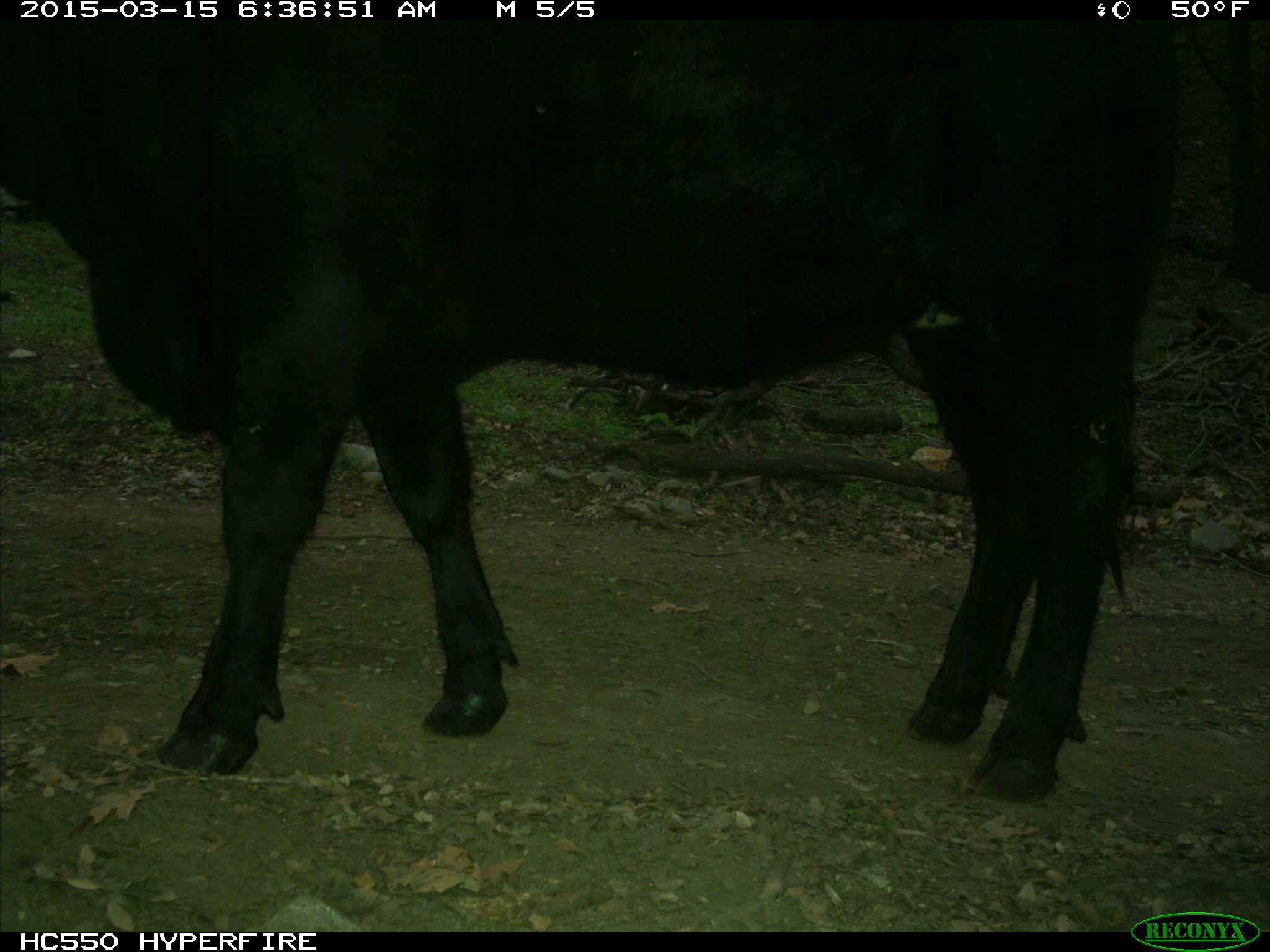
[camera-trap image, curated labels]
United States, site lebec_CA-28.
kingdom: Animalia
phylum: Chordata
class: Mammalia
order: Artiodactyla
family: Bovidae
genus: Bos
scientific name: Bos taurus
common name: domestic cow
Bos taurus (domestic cow).